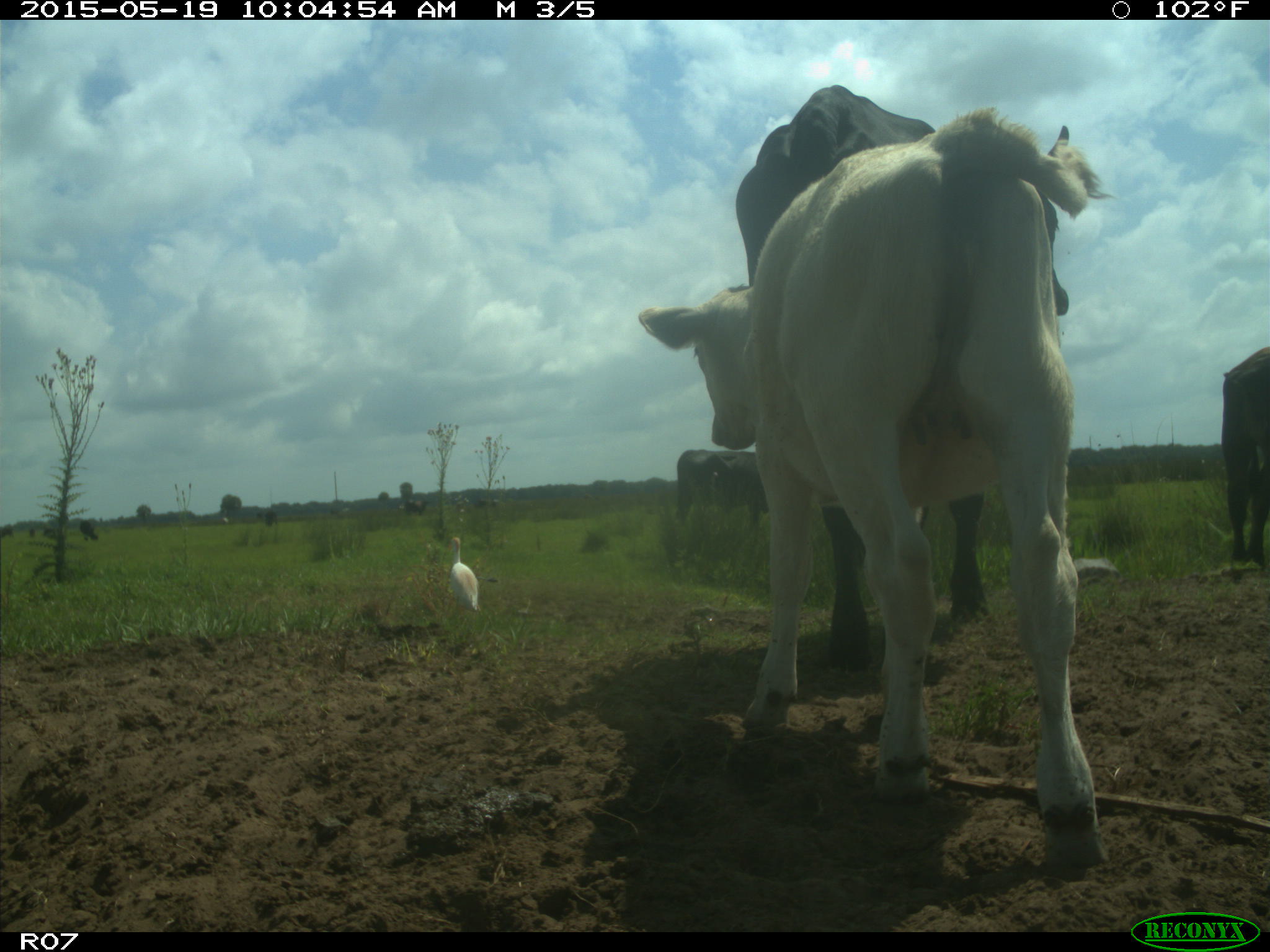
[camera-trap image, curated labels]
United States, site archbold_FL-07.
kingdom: Animalia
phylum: Chordata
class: Mammalia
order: Artiodactyla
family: Bovidae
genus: Bos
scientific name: Bos taurus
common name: domestic cow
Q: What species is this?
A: Bos taurus (domestic cow).